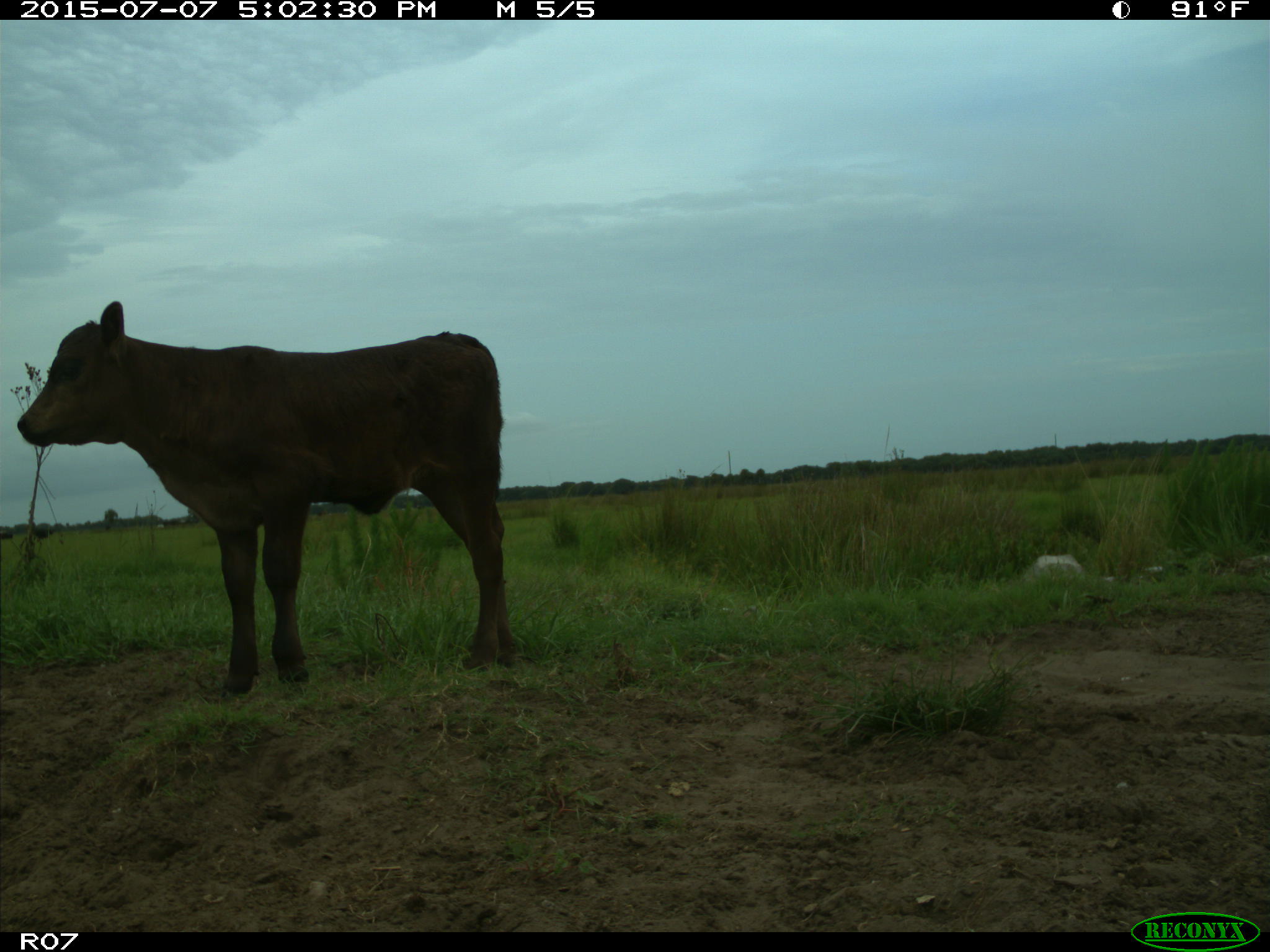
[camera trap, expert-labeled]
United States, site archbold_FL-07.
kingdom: Animalia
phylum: Chordata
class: Mammalia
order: Artiodactyla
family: Bovidae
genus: Bos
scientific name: Bos taurus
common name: domestic cow